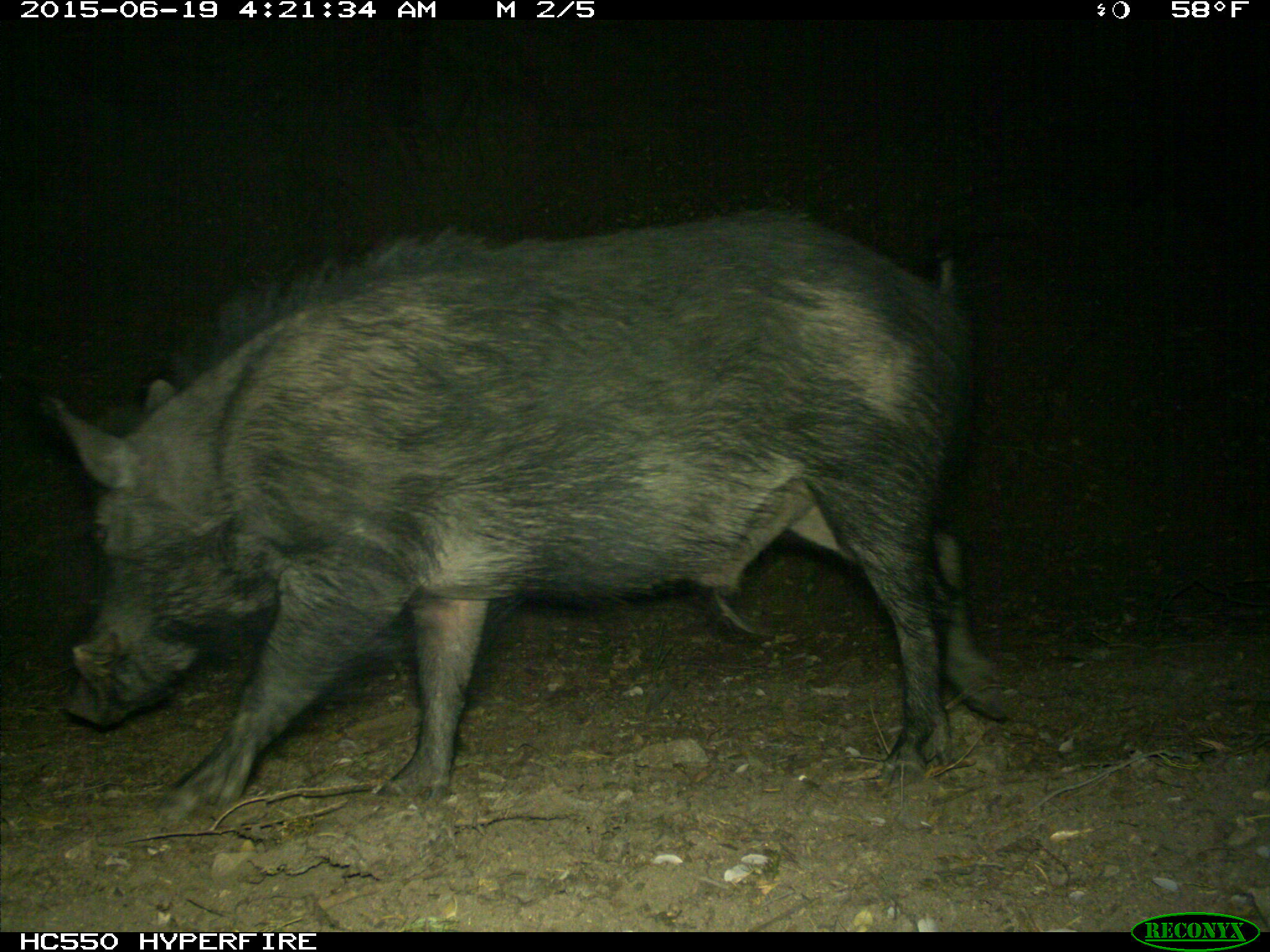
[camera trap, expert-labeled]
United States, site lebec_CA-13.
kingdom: Animalia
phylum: Chordata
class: Mammalia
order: Artiodactyla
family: Suidae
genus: Sus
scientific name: Sus scrofa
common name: wild boar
Sus scrofa (wild boar).